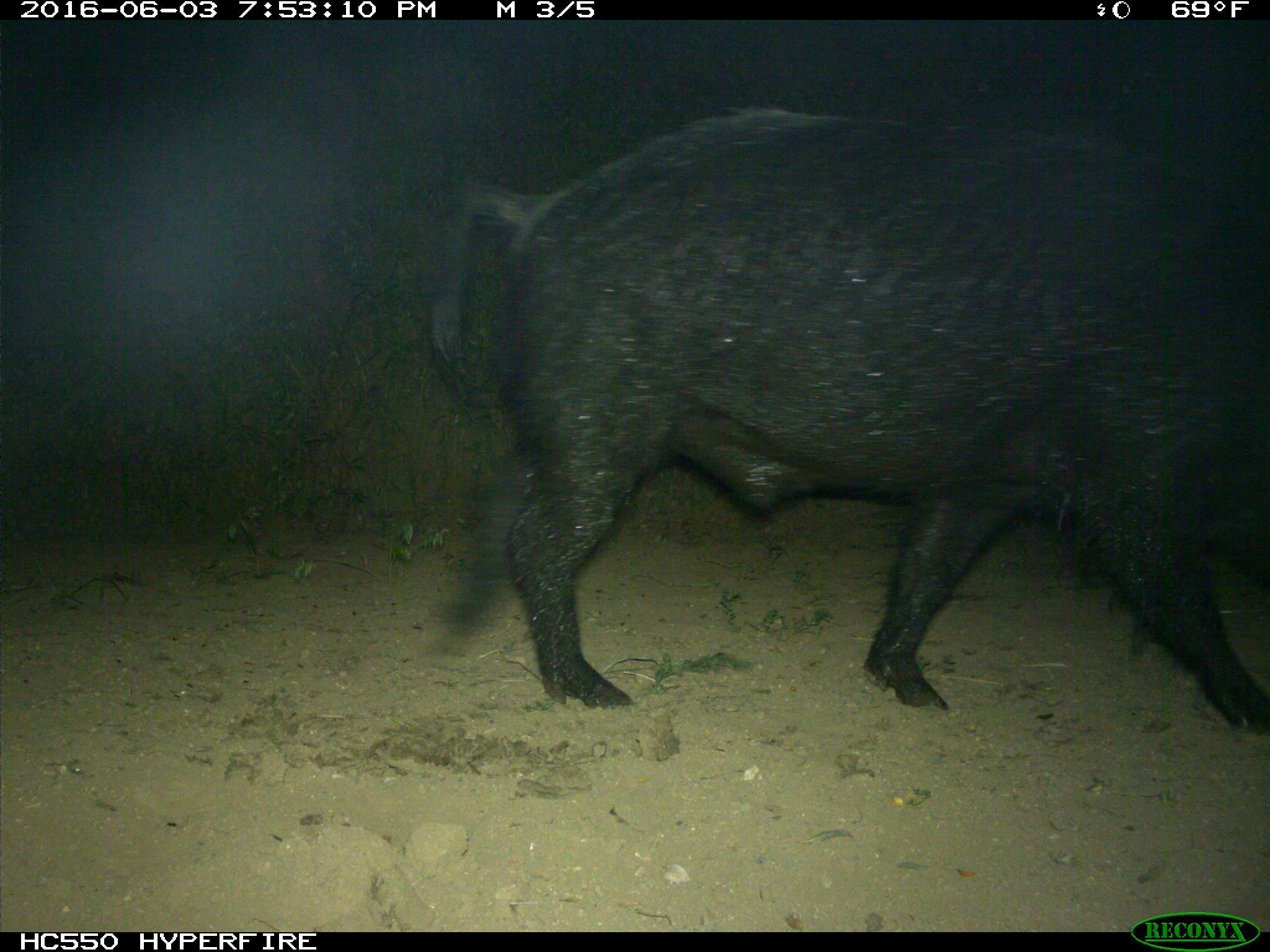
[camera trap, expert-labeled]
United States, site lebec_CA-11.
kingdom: Animalia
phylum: Chordata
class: Mammalia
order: Artiodactyla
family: Suidae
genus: Sus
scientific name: Sus scrofa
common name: wild boar